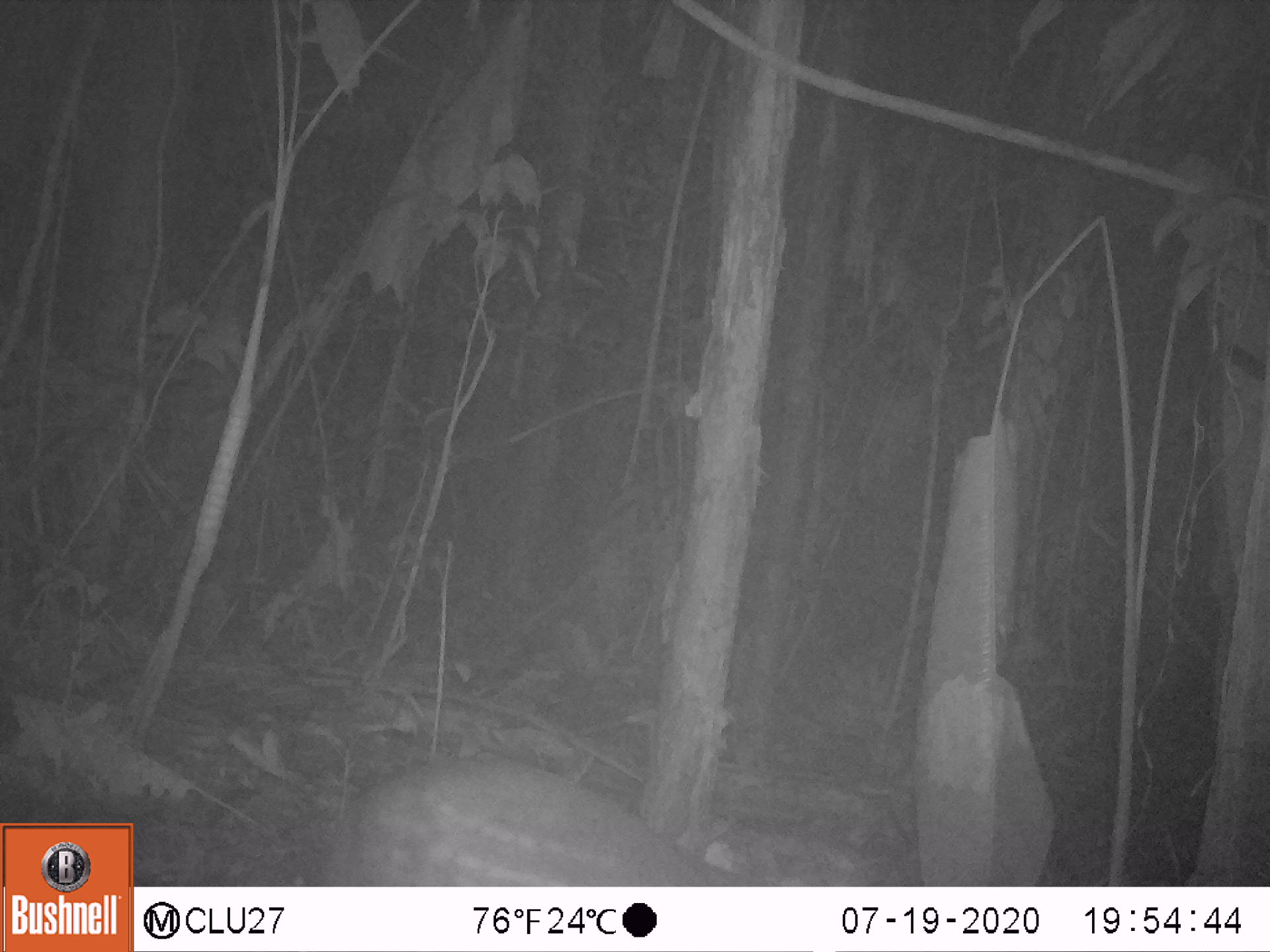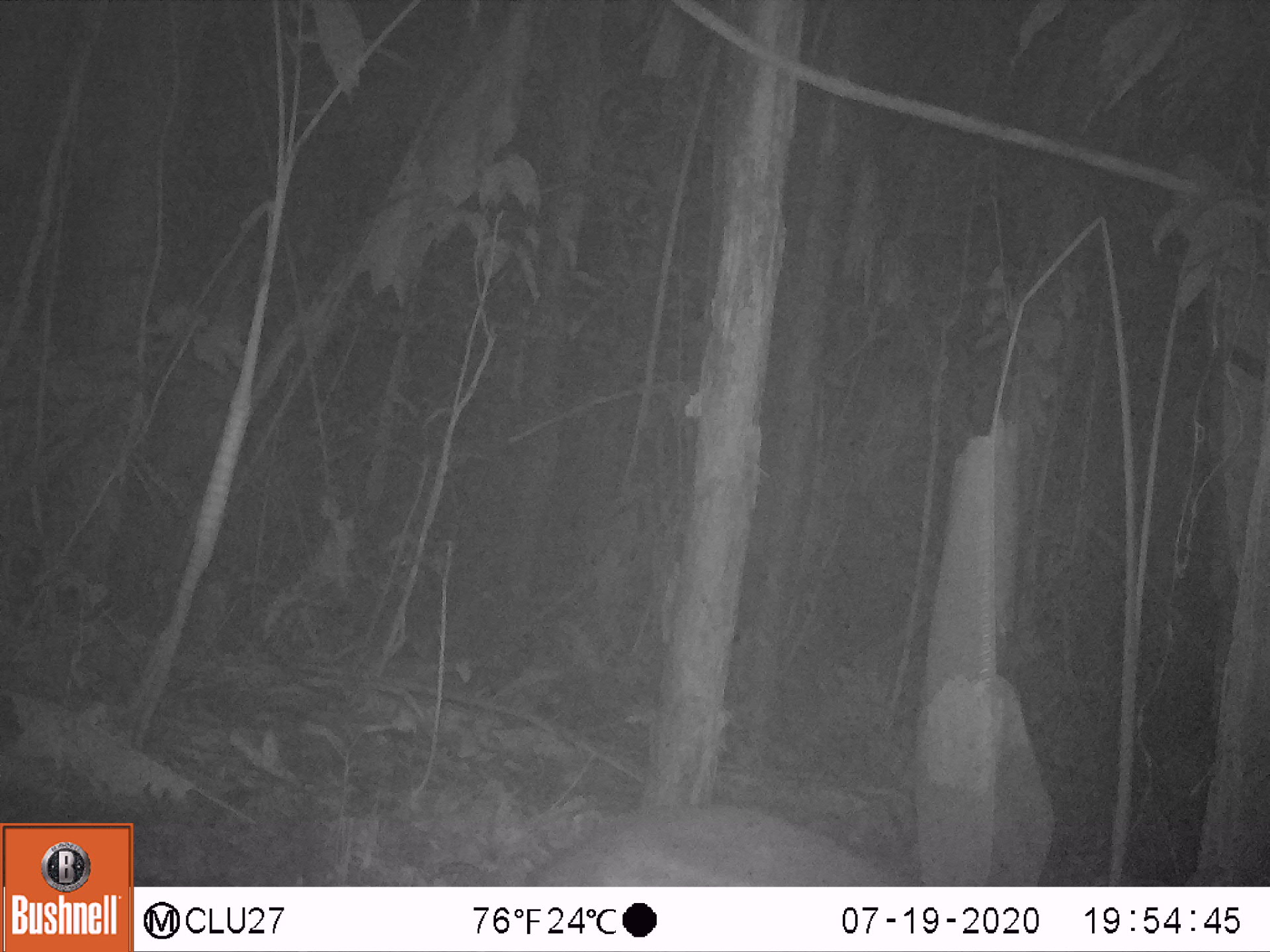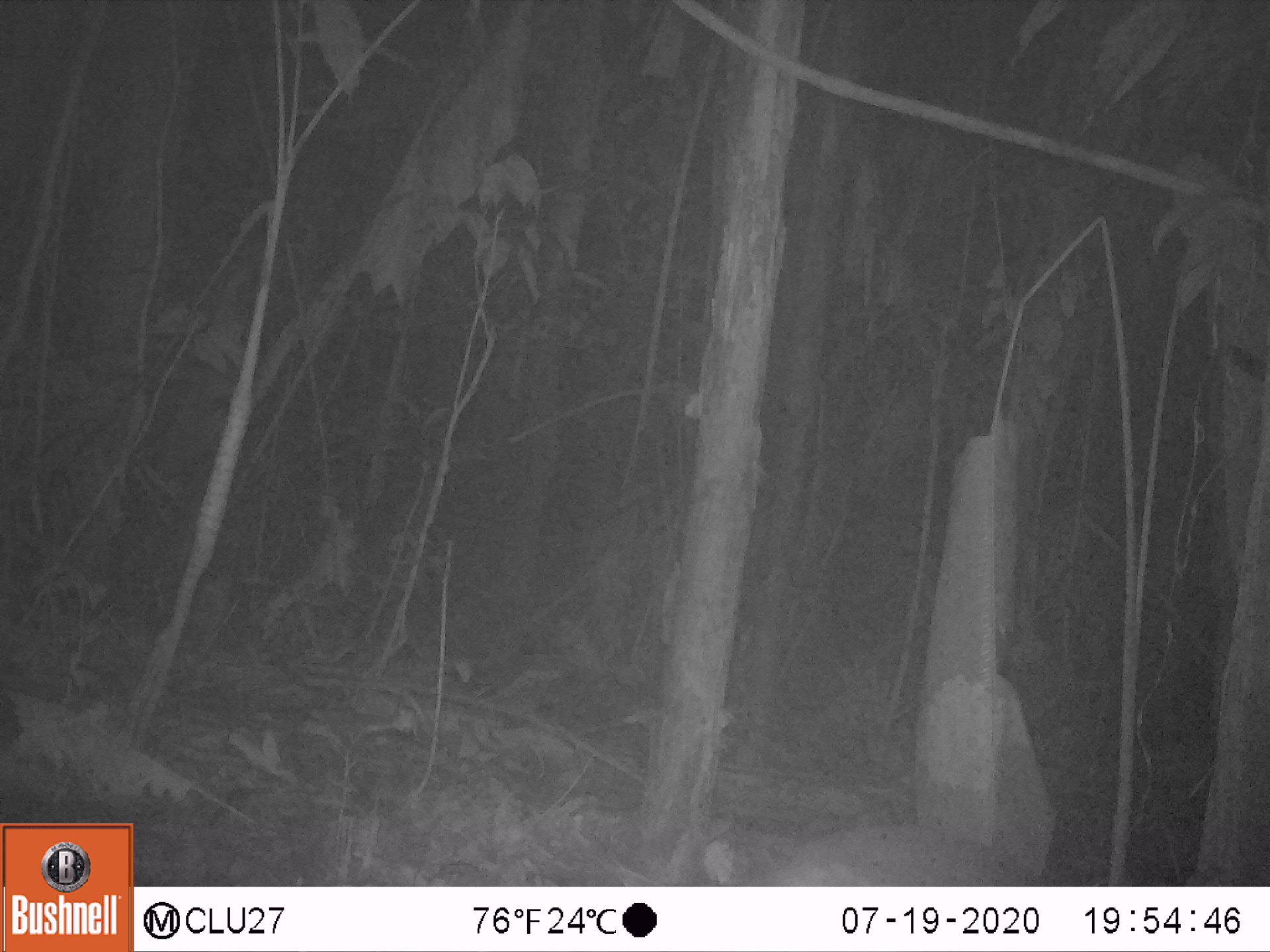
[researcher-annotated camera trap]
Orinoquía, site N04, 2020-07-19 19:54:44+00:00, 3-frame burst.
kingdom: Animalia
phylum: Chordata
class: Mammalia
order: Rodentia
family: Cuniculidae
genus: Cuniculus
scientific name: Cuniculus paca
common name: spotted paca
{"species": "spotted paca (Cuniculus paca)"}